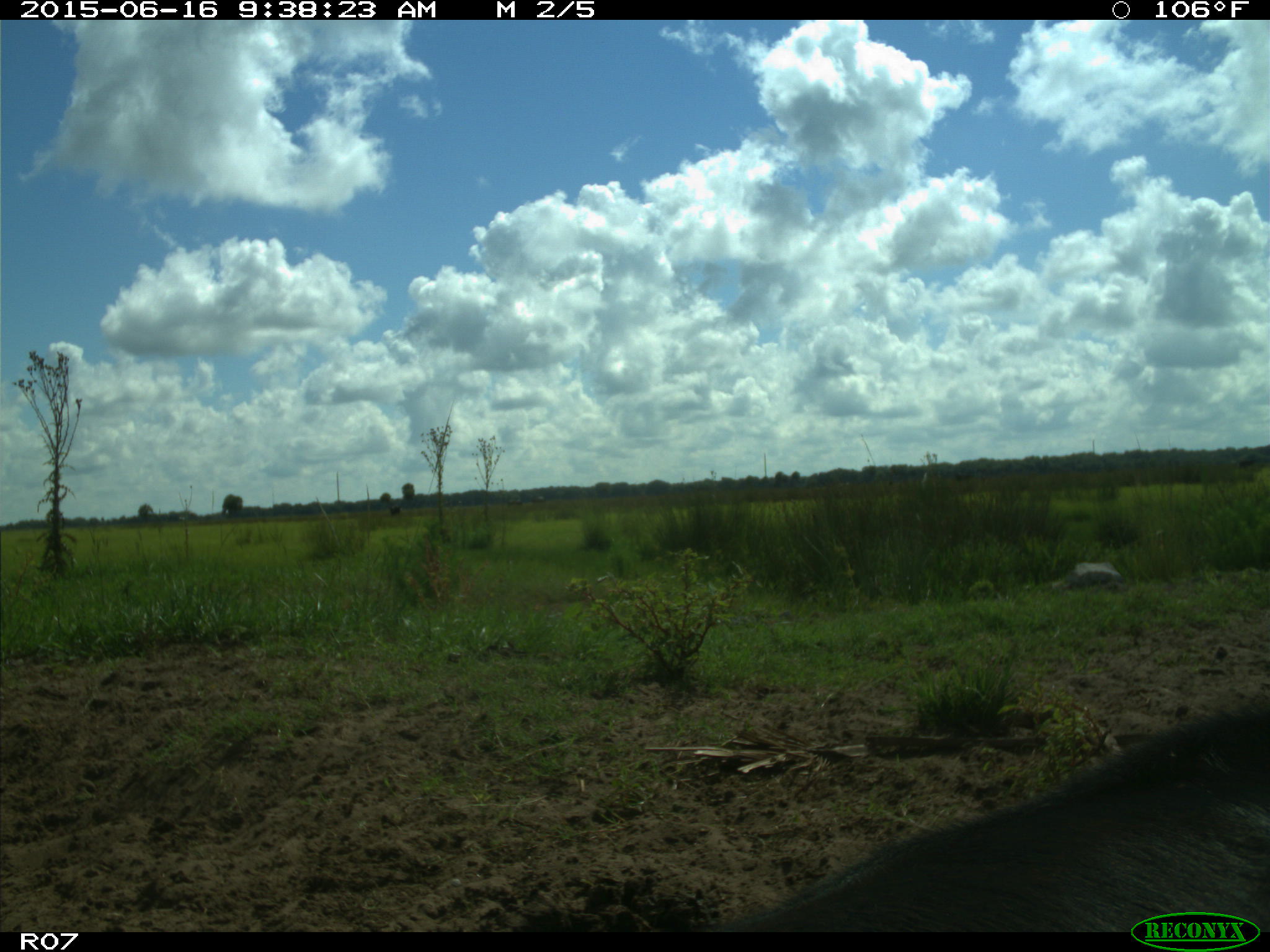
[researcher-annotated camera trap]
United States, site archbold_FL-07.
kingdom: Animalia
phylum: Chordata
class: Mammalia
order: Artiodactyla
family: Bovidae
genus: Bos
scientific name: Bos taurus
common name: domestic cow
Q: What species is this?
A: Bos taurus (domestic cow).